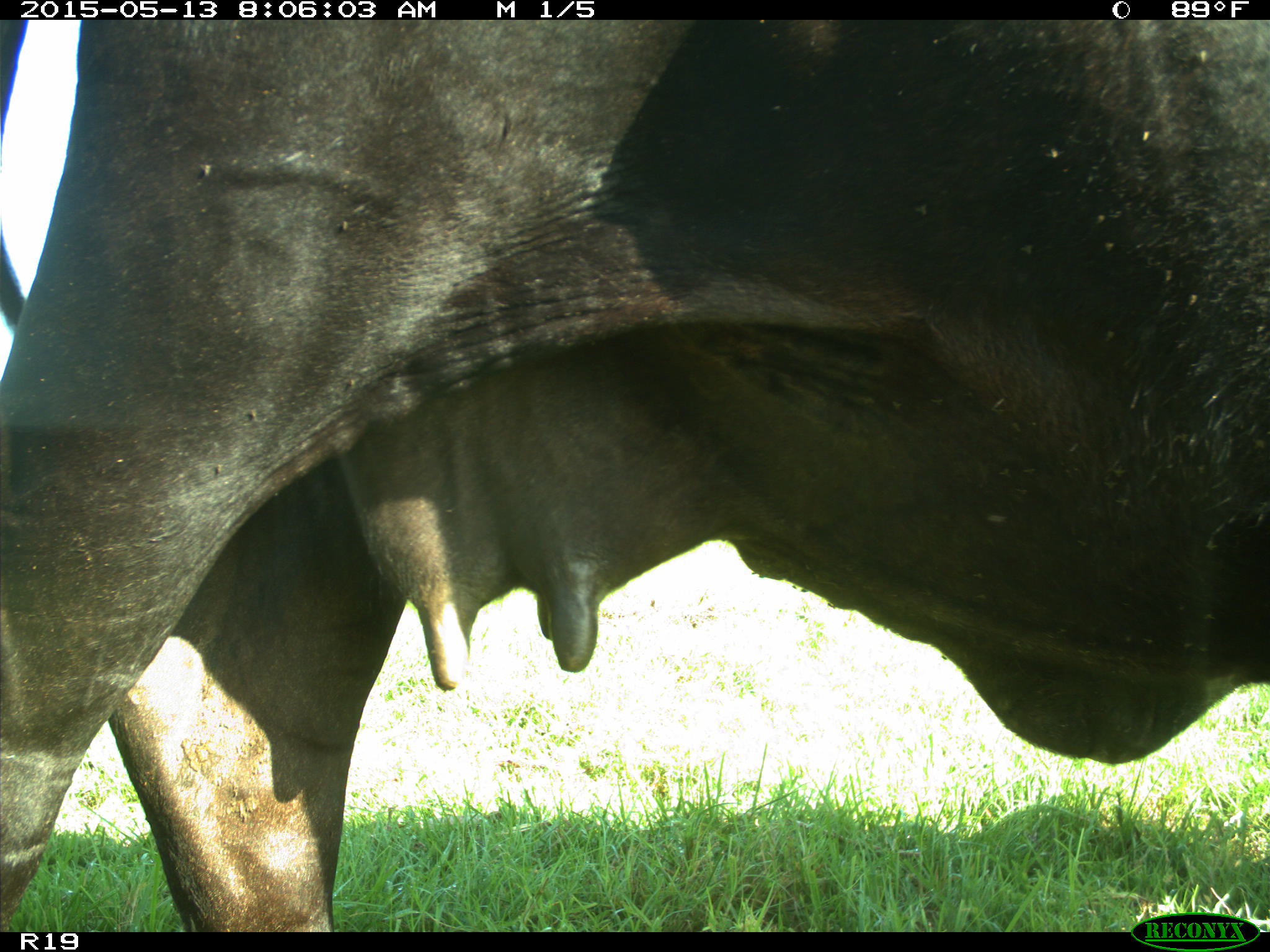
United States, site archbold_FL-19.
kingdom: Animalia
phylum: Chordata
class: Mammalia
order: Artiodactyla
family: Bovidae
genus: Bos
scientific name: Bos taurus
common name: domestic cow